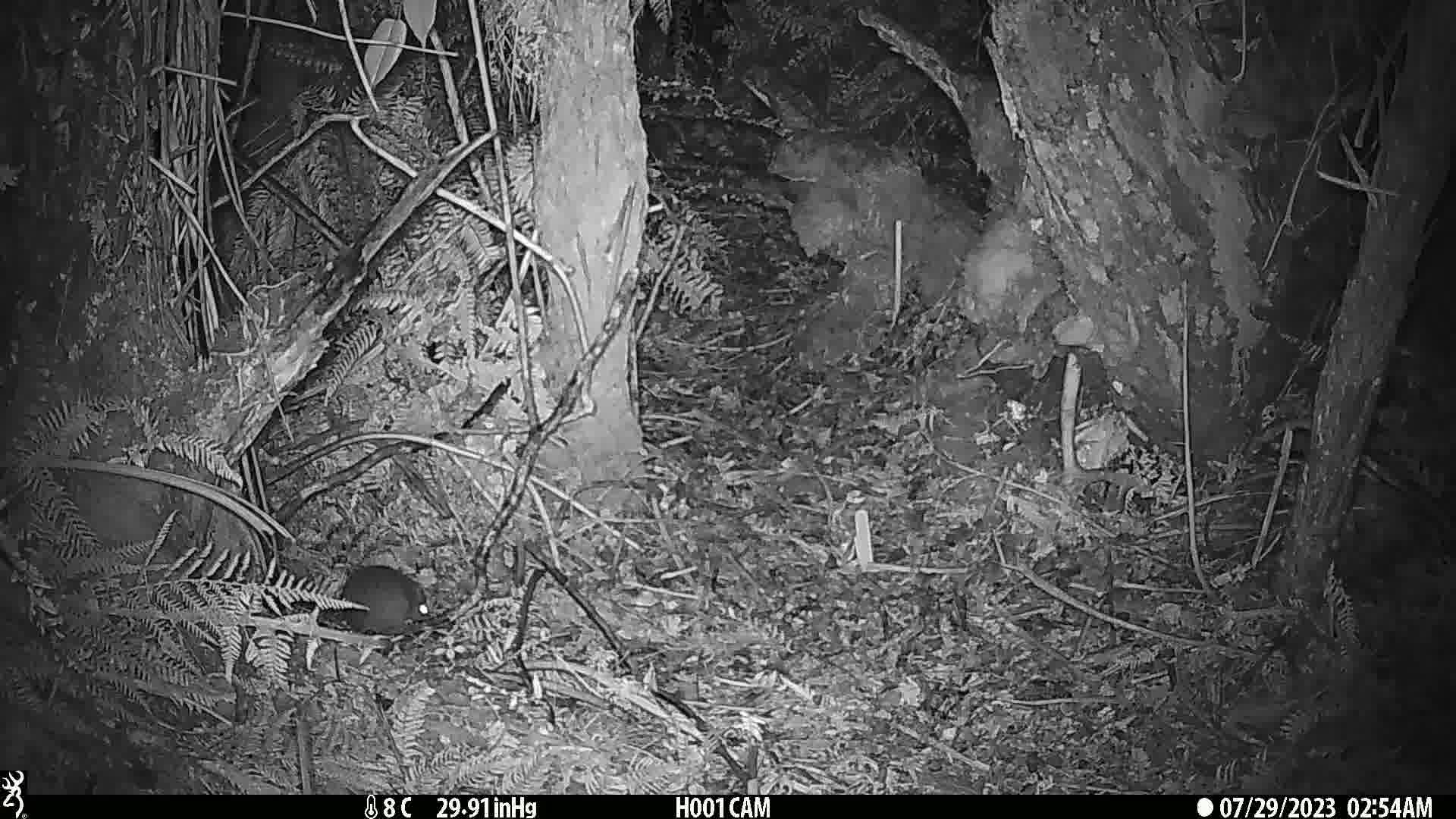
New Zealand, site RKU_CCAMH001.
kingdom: Animalia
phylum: Chordata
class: Mammalia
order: Rodentia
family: Muridae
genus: Rattus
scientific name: Rattus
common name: rat